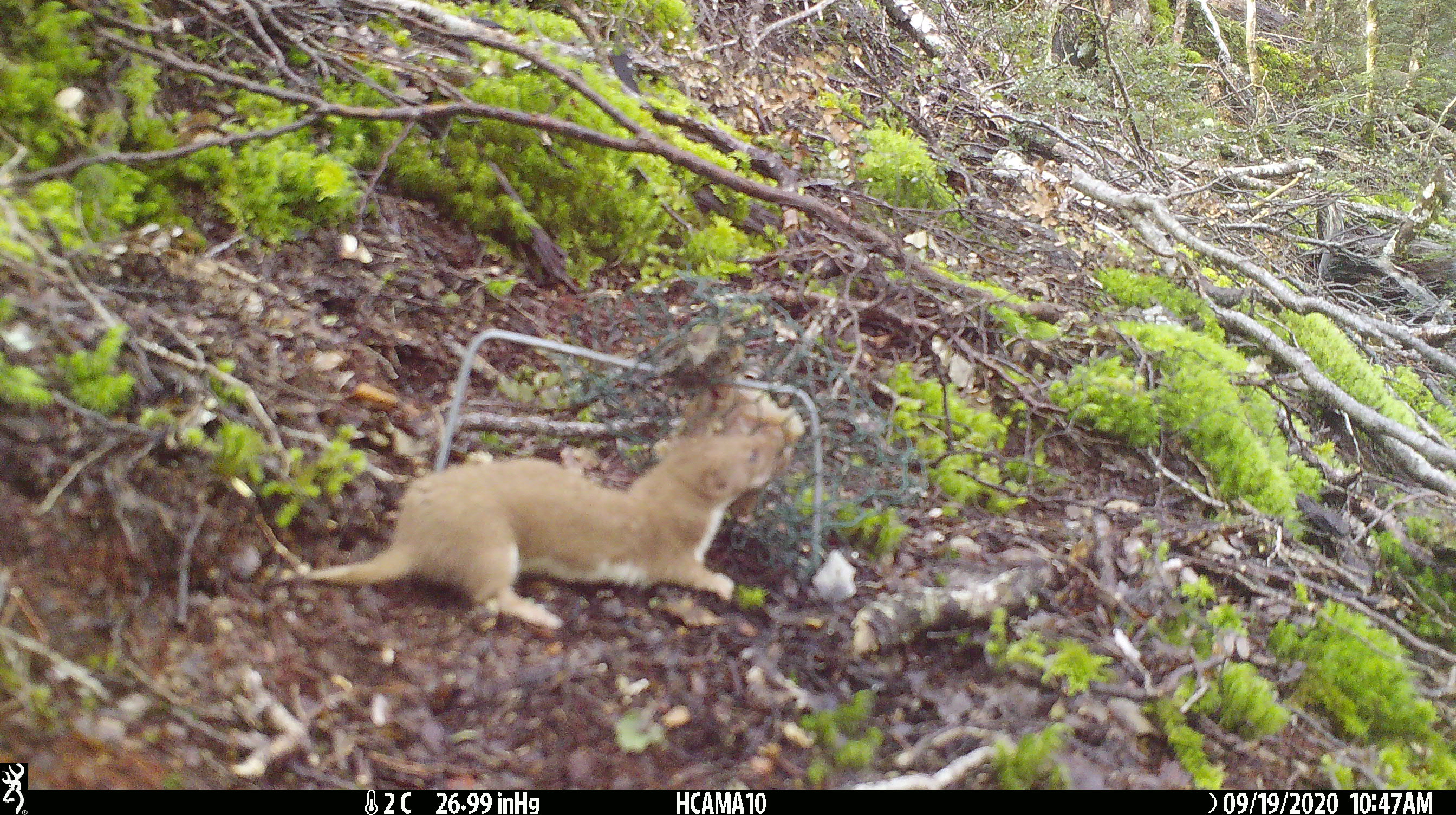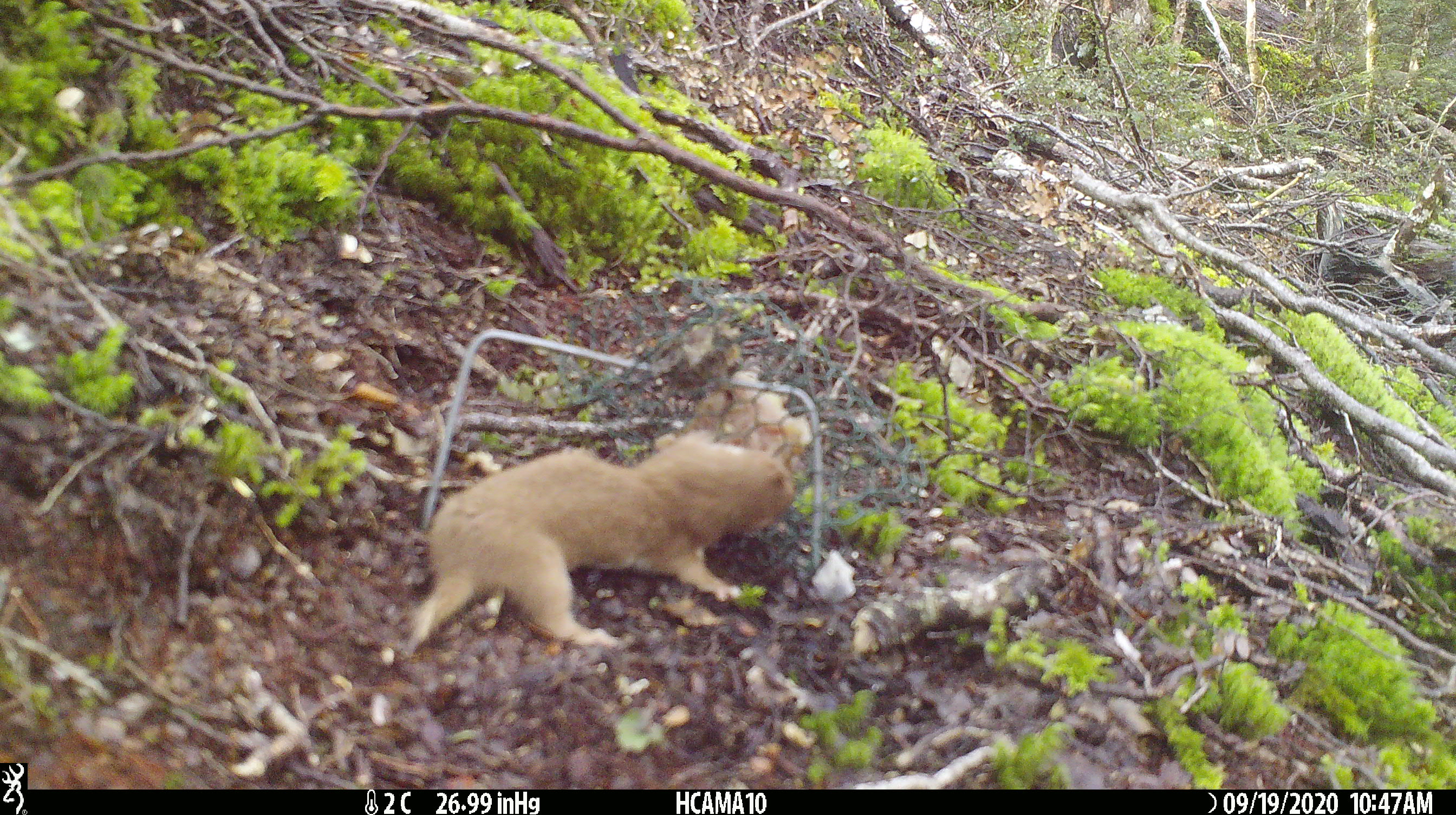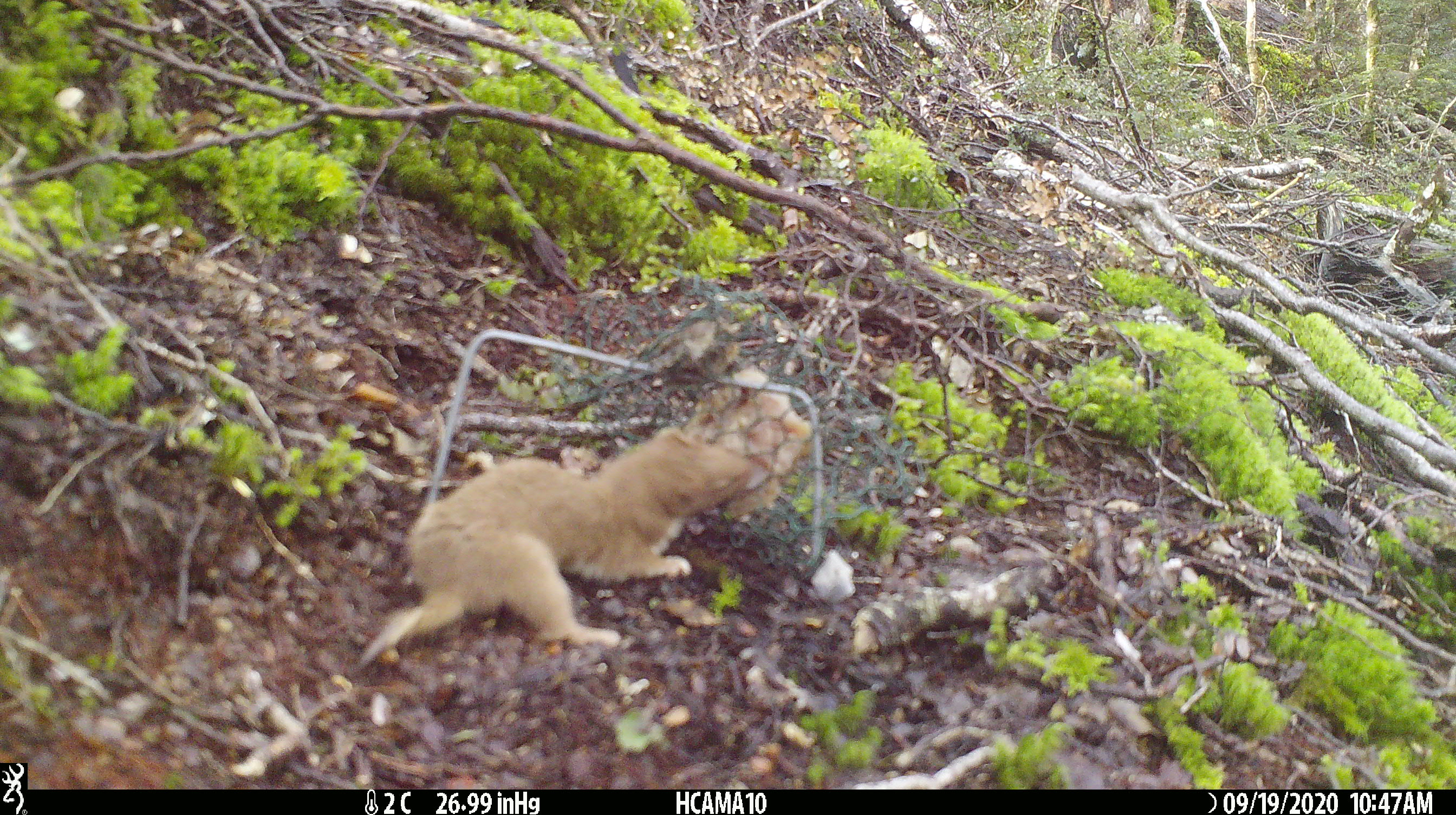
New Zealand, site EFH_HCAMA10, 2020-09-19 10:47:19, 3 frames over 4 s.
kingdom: Animalia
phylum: Chordata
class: Mammalia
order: Carnivora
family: Mustelidae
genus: Mustela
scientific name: Mustela nivalis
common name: least weasel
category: weasel